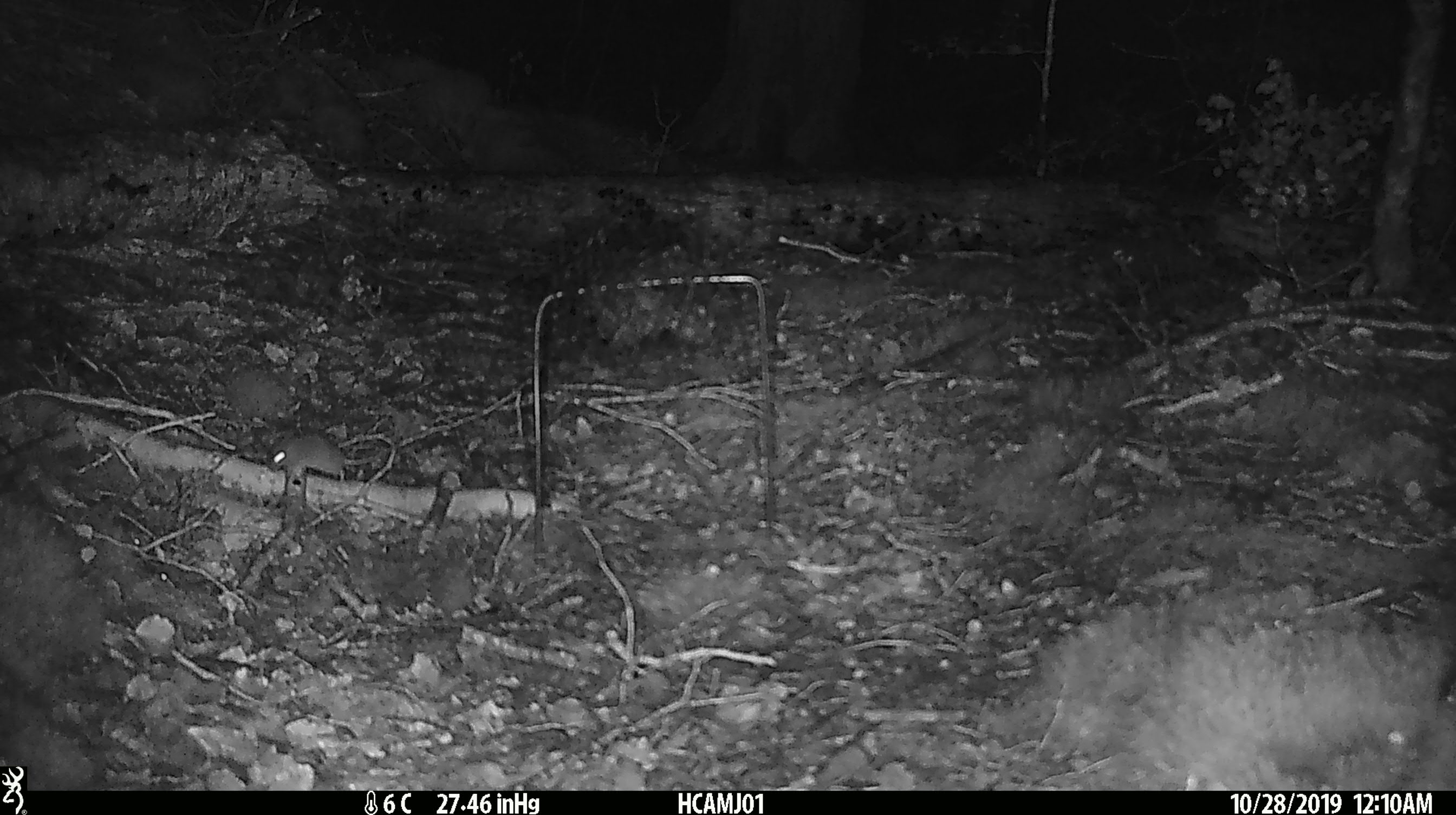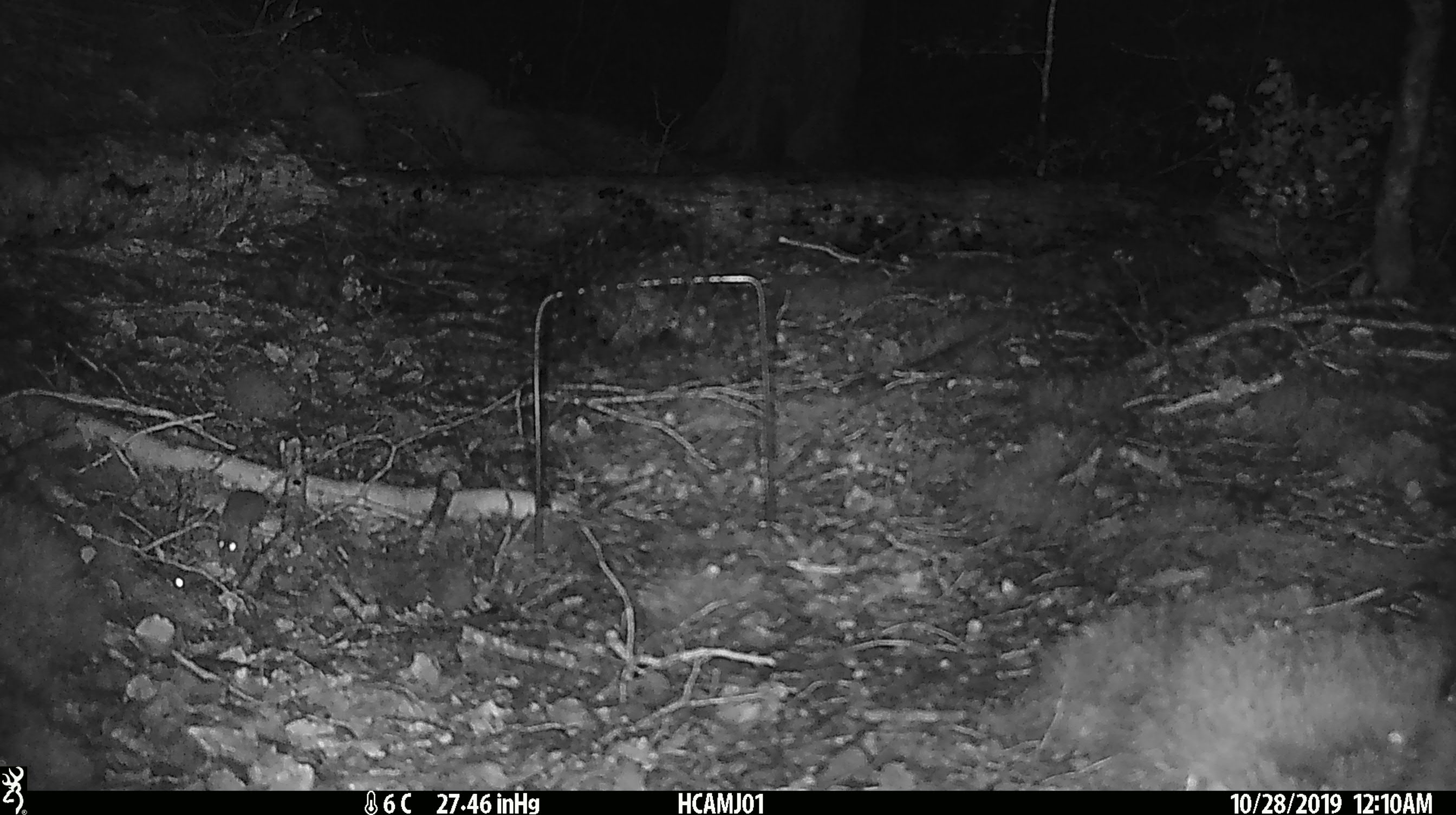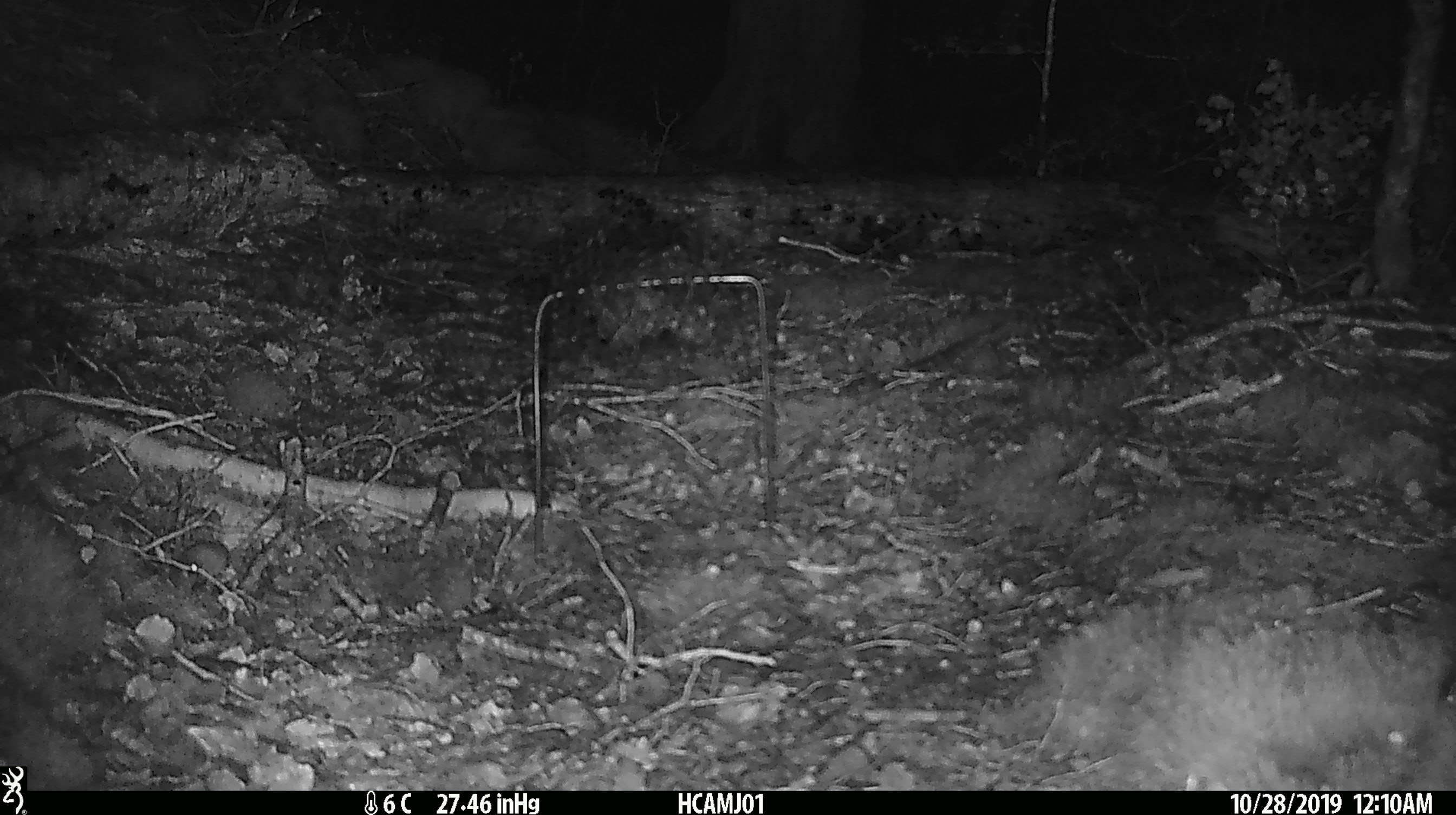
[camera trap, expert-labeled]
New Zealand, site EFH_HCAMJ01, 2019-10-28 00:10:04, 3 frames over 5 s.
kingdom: Animalia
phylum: Chordata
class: Mammalia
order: Rodentia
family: Muridae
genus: Mus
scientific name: Mus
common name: mouse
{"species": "mouse (Mus)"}